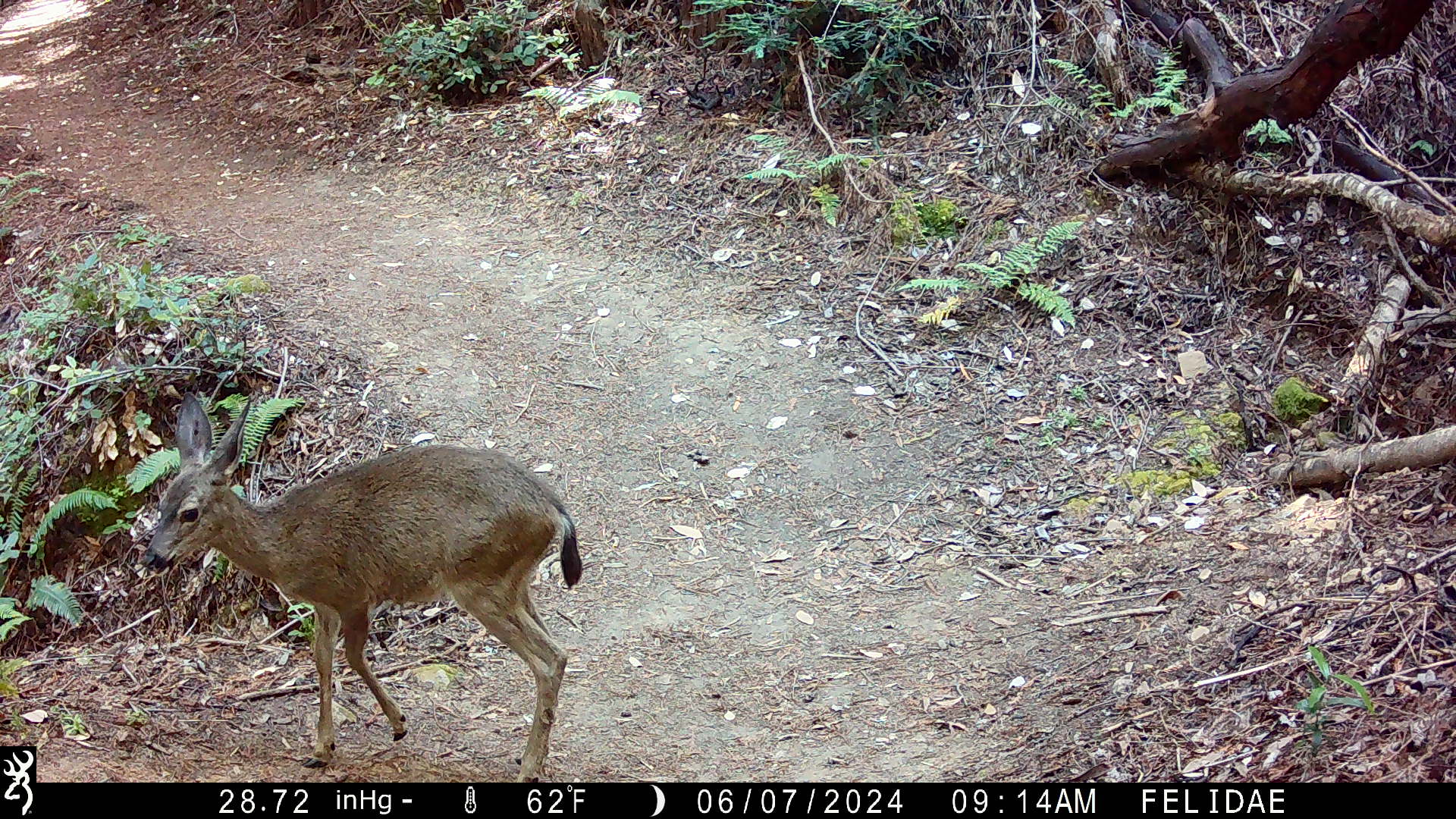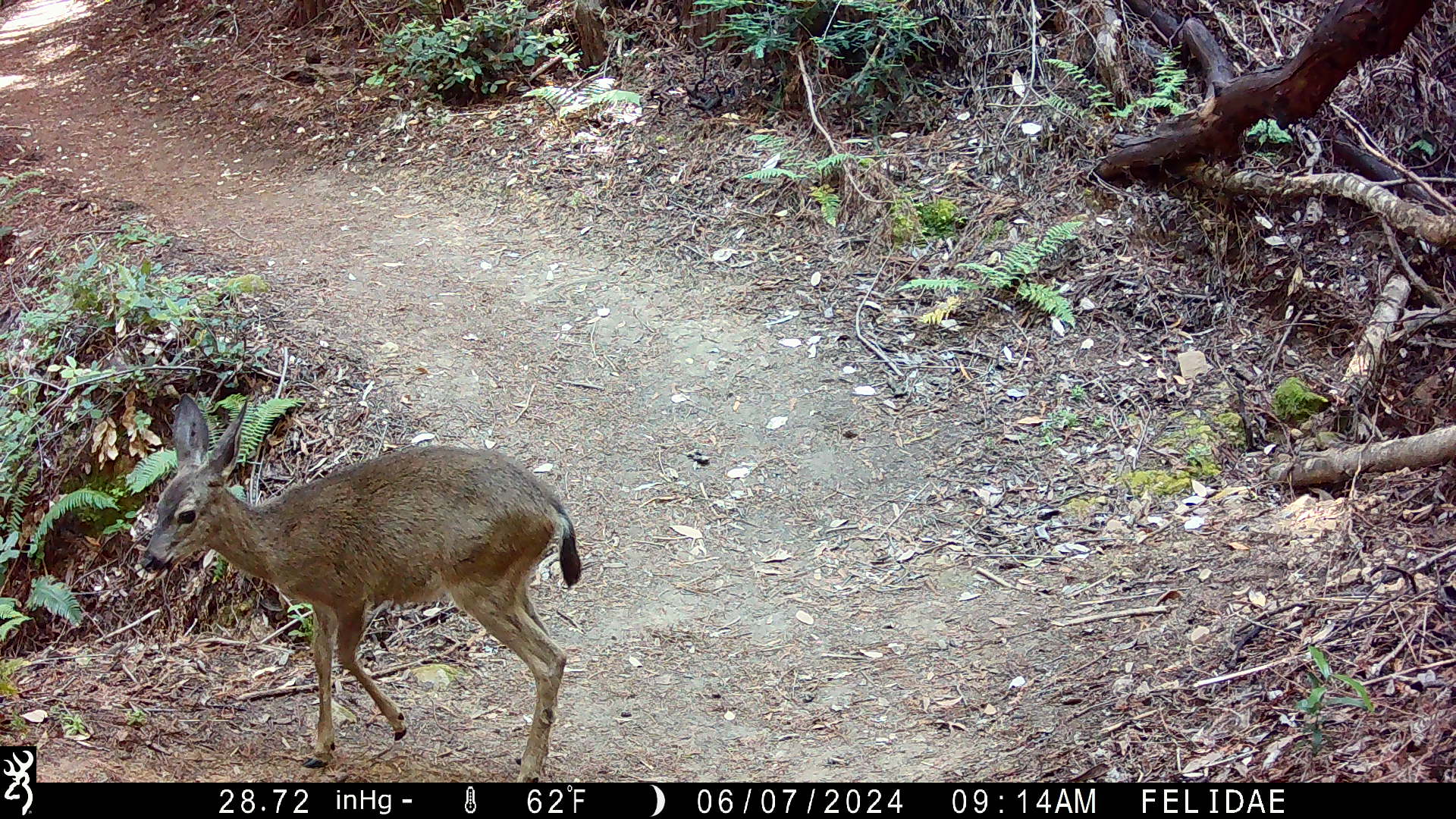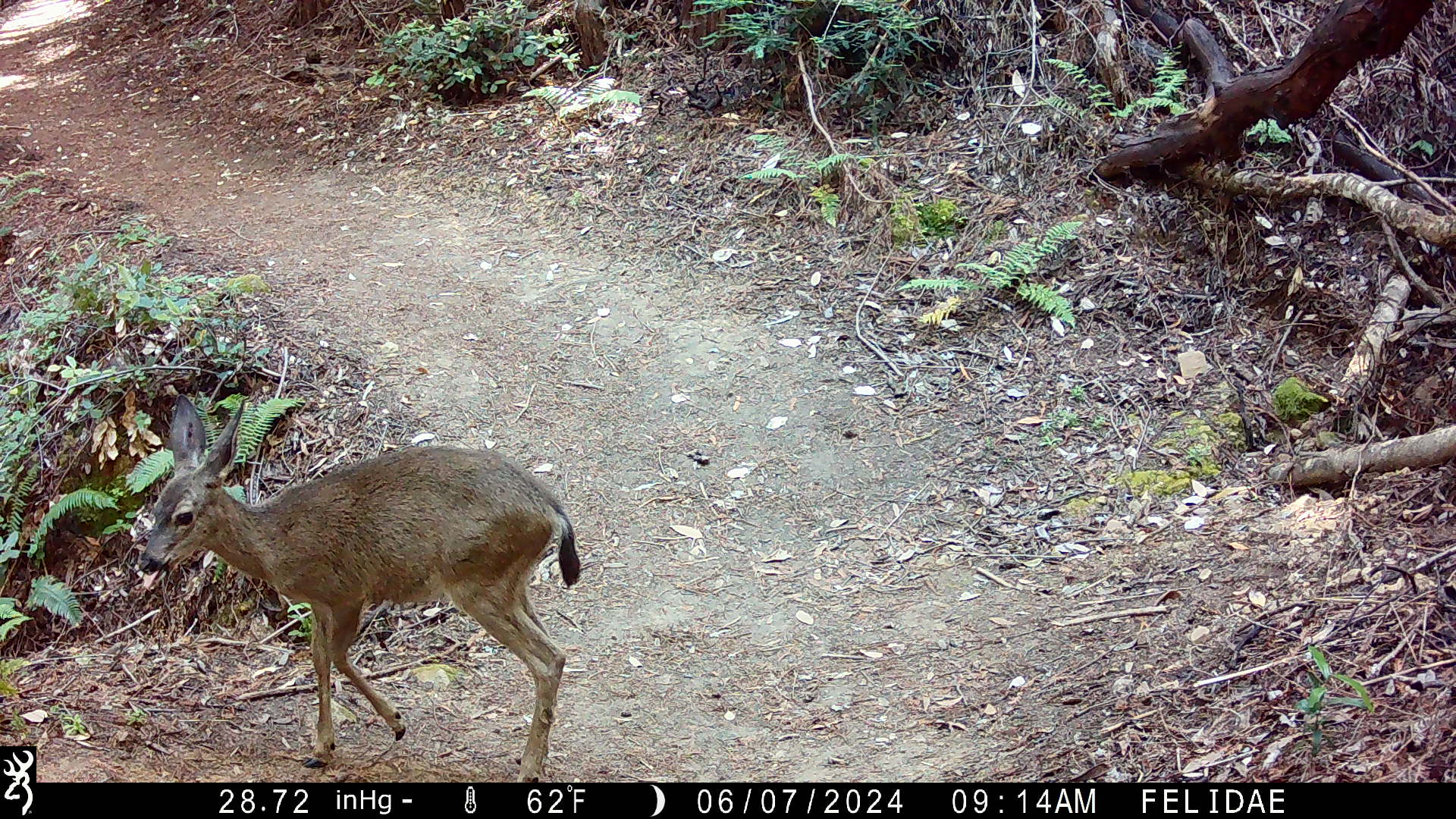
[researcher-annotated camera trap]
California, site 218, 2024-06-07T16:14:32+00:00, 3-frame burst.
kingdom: Animalia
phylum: Chordata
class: Mammalia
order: Artiodactyla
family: Cervidae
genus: Odocoileus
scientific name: Odocoileus hemionus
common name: mule deer